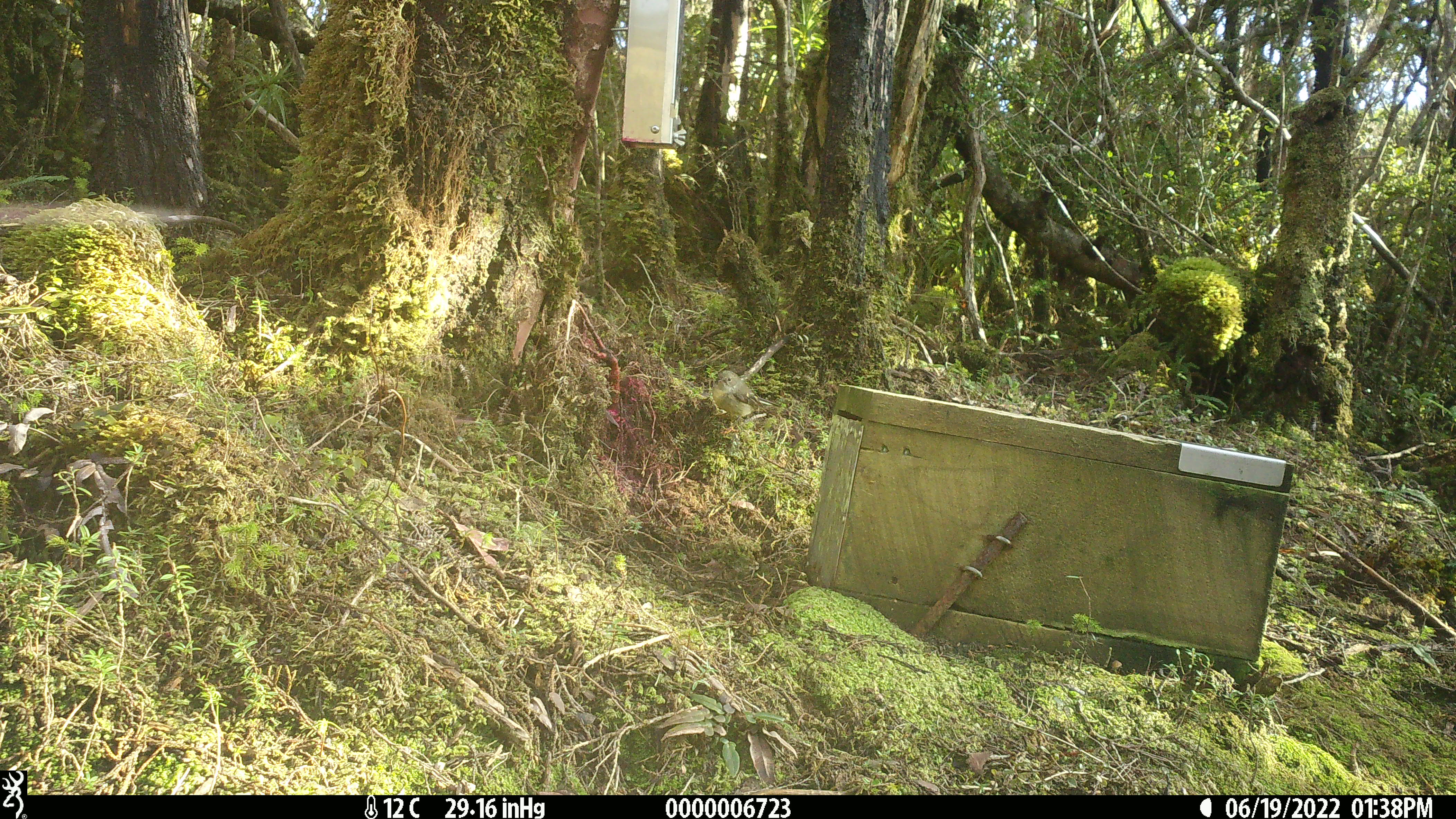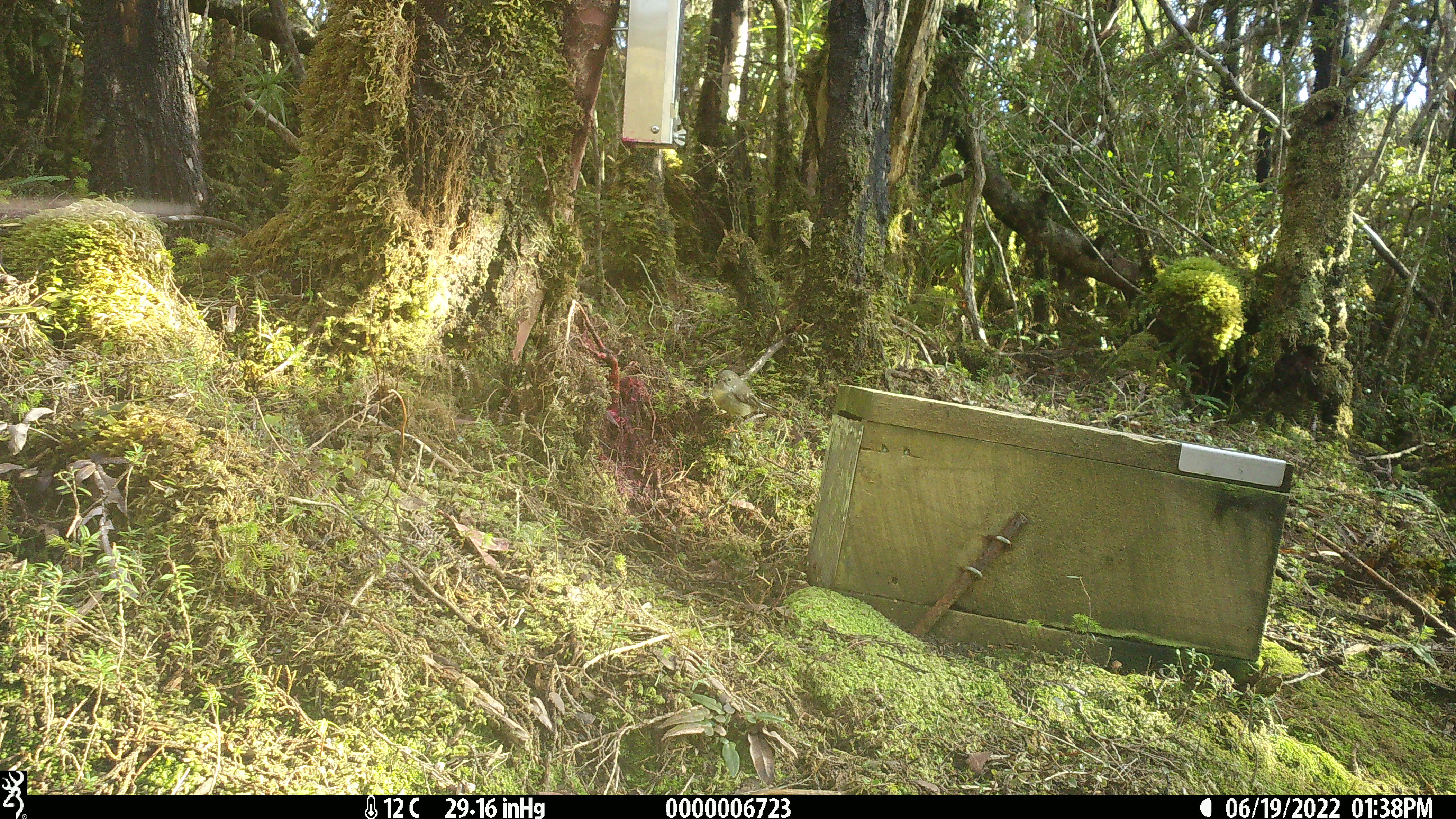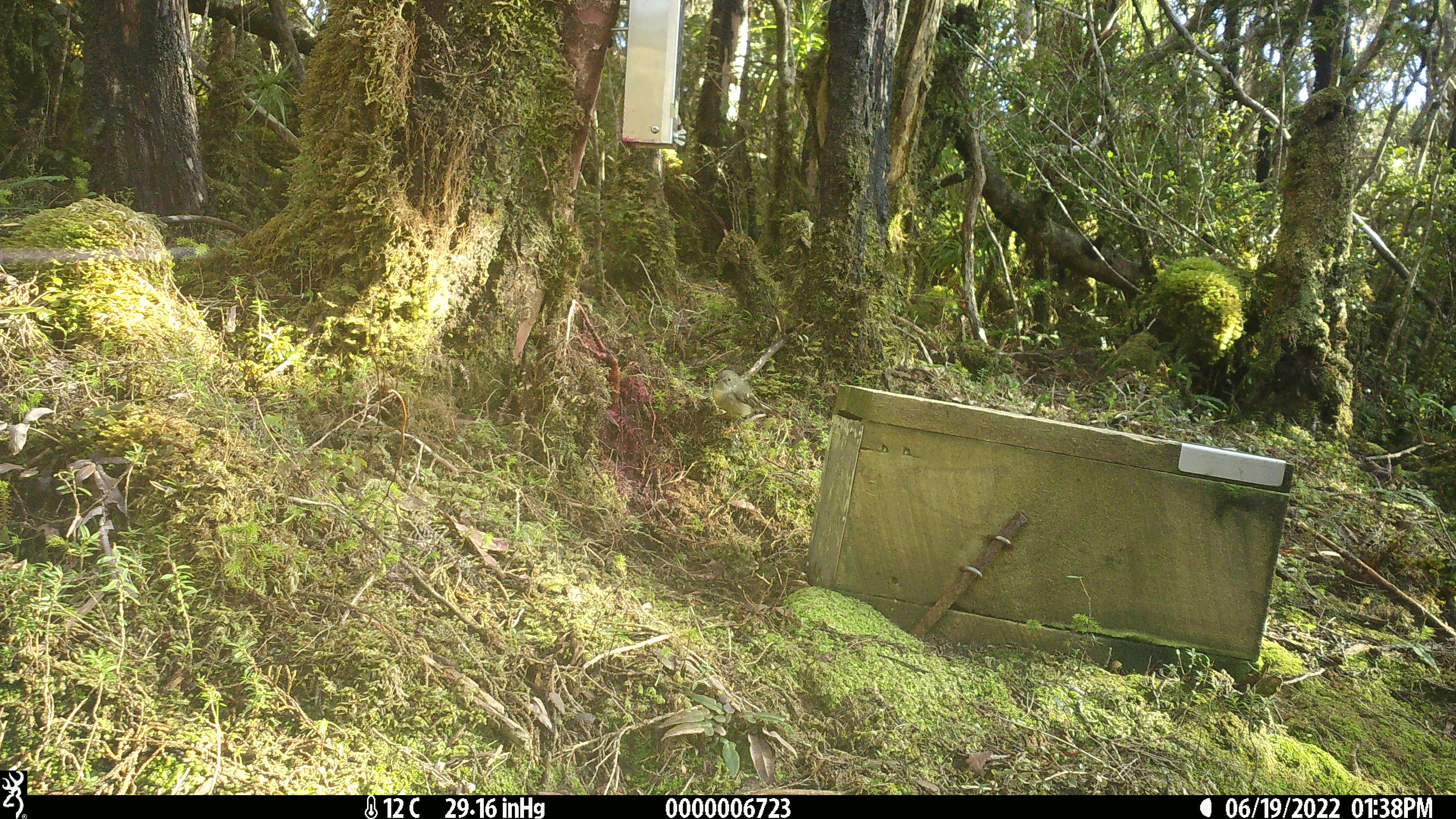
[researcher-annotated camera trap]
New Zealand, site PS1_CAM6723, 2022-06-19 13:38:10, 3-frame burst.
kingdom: Animalia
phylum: Chordata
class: Aves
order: Passeriformes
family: Petroicidae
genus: Petroica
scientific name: Petroica macrocephala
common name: tomtit